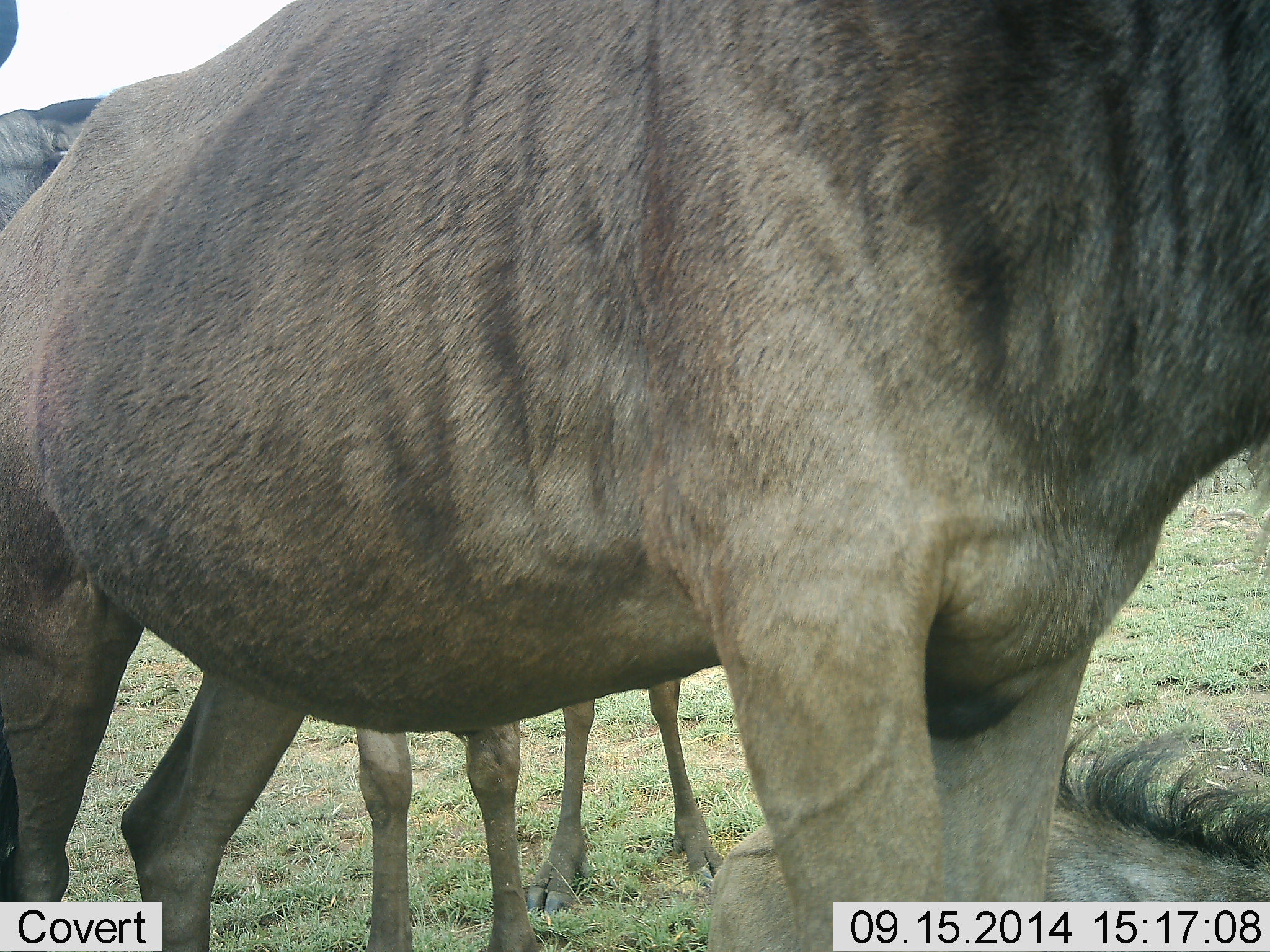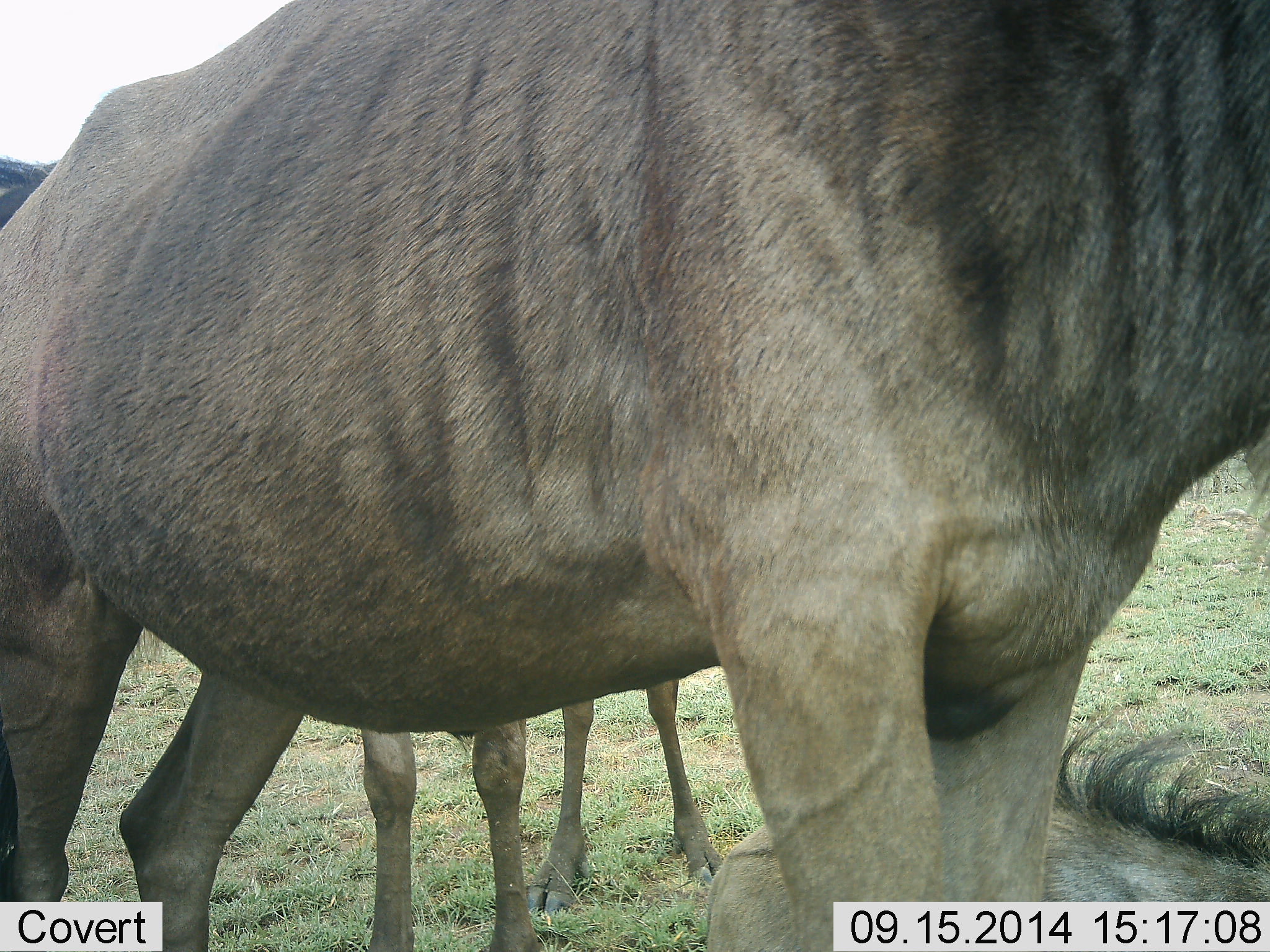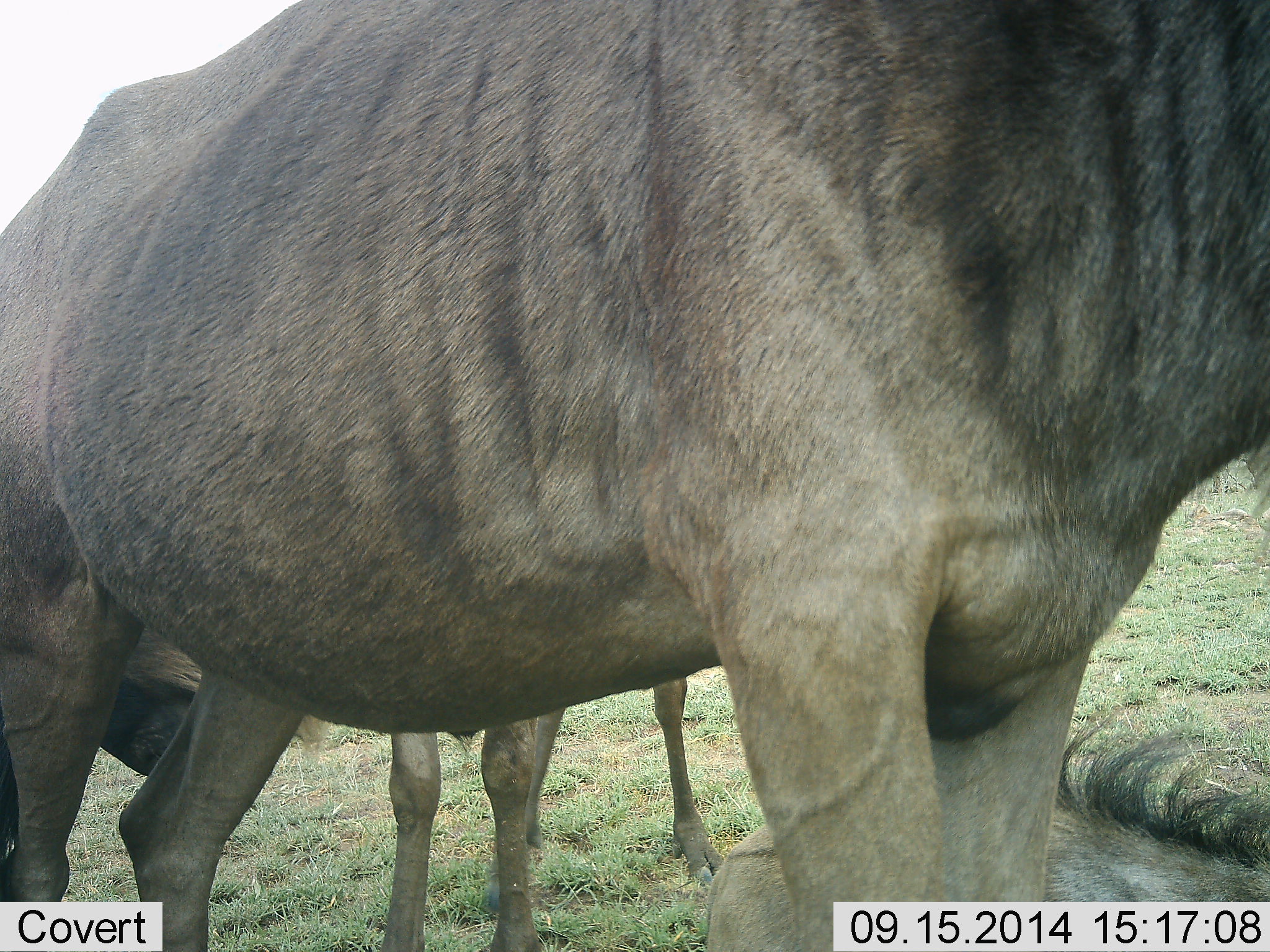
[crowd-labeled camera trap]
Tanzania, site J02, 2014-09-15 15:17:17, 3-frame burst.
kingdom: Animalia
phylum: Chordata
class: Mammalia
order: Artiodactyla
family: Bovidae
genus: Connochaetes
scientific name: Connochaetes taurinus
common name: blue wildebeest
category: wildebeest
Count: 3.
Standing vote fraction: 100%.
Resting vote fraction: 60%.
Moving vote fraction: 10%.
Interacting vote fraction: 0%.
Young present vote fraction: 20%.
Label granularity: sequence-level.